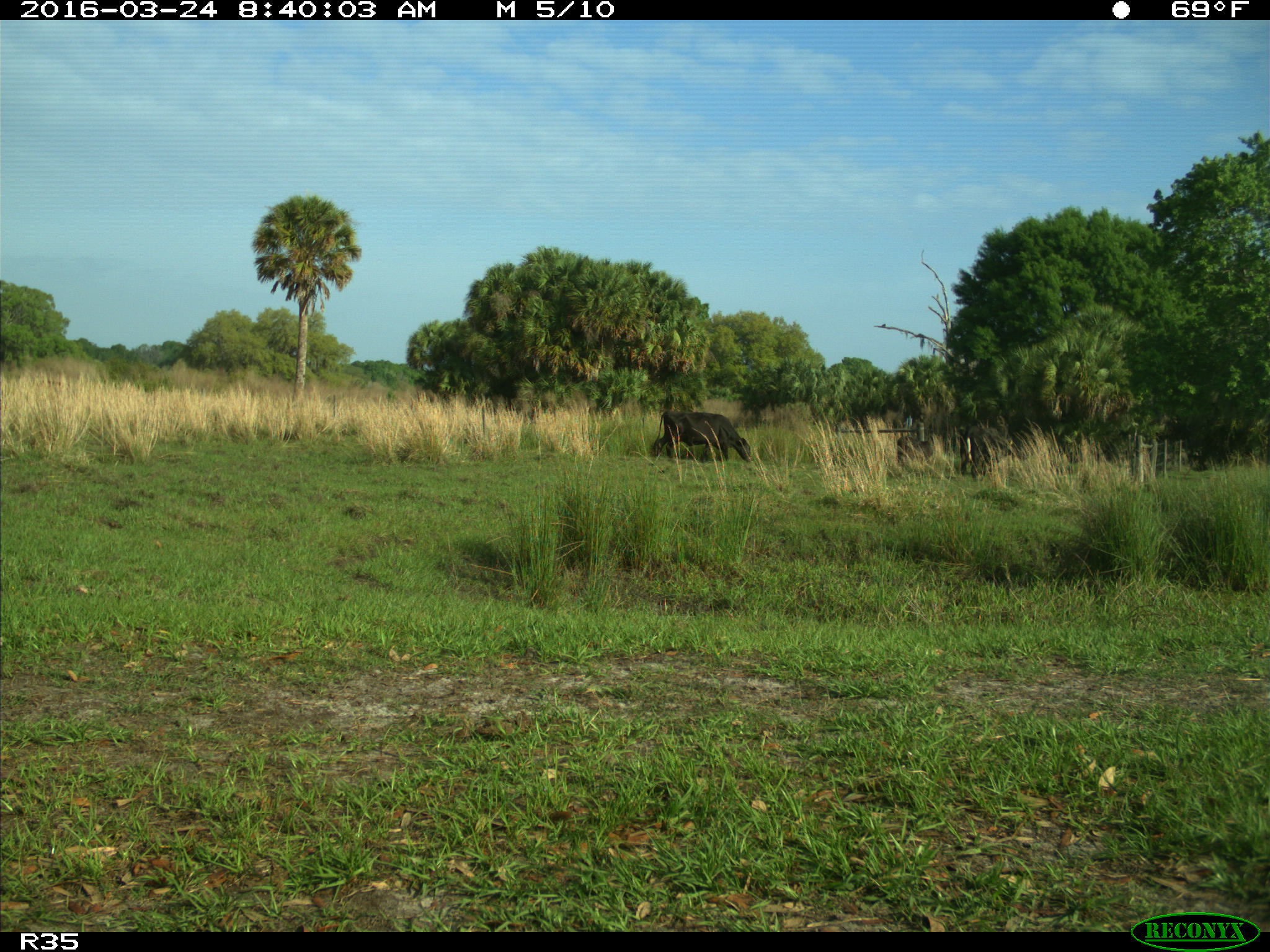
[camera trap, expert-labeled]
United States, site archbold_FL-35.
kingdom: Animalia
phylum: Chordata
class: Mammalia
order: Artiodactyla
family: Bovidae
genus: Bos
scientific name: Bos taurus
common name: domestic cow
Bos taurus (domestic cow).